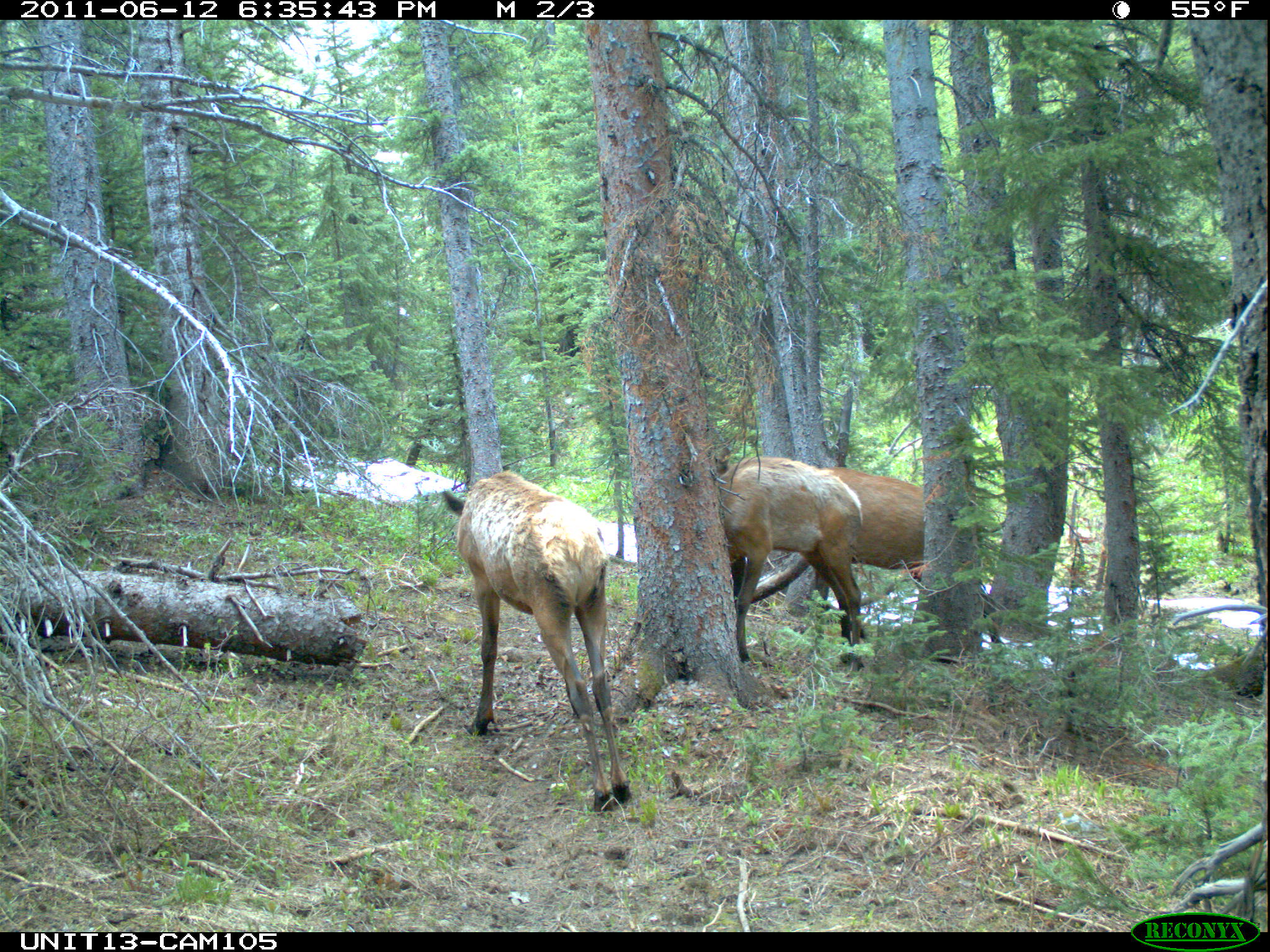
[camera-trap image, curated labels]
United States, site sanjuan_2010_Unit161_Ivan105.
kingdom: Animalia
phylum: Chordata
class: Mammalia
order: Artiodactyla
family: Cervidae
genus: Cervus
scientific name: Cervus elaphus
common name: red deer